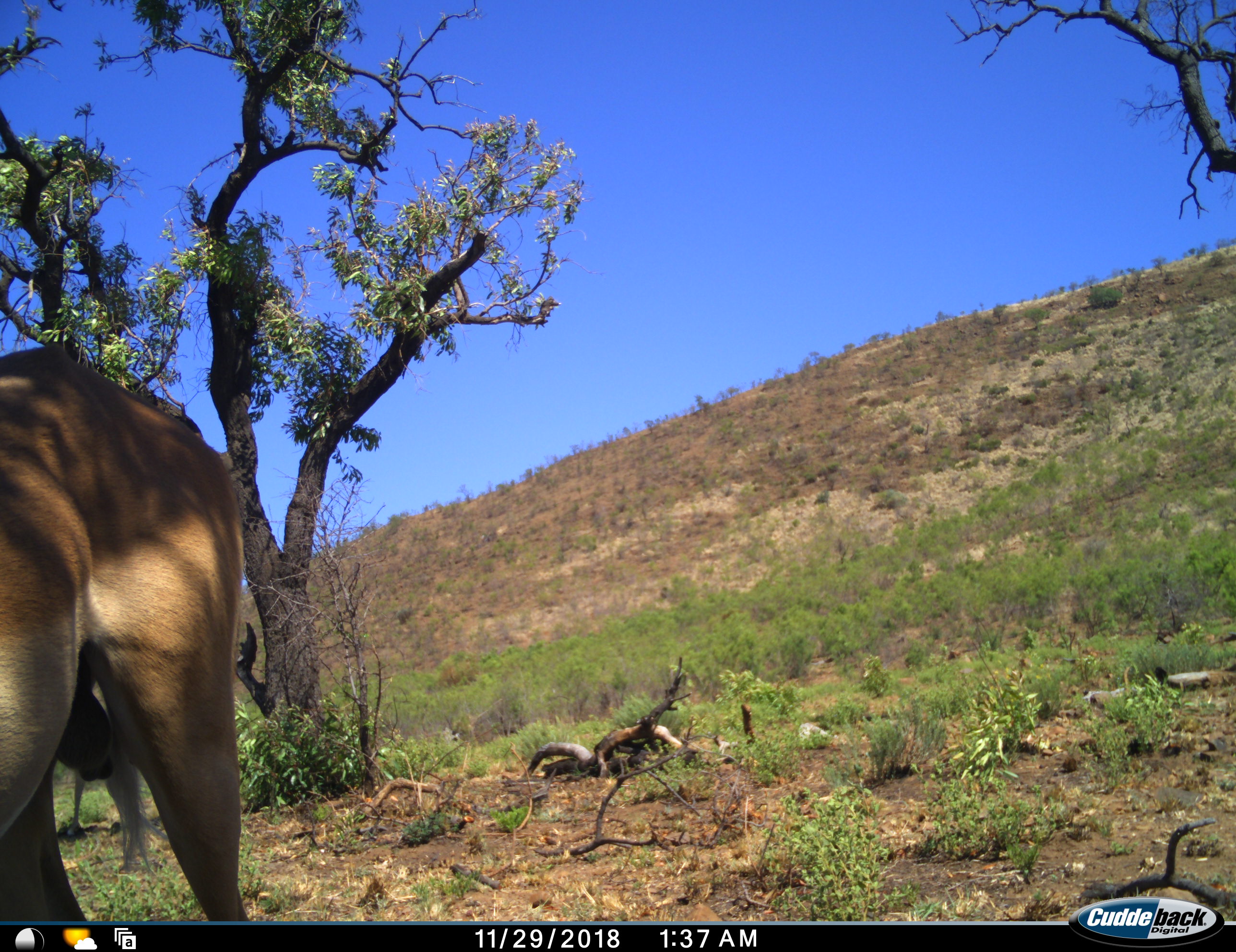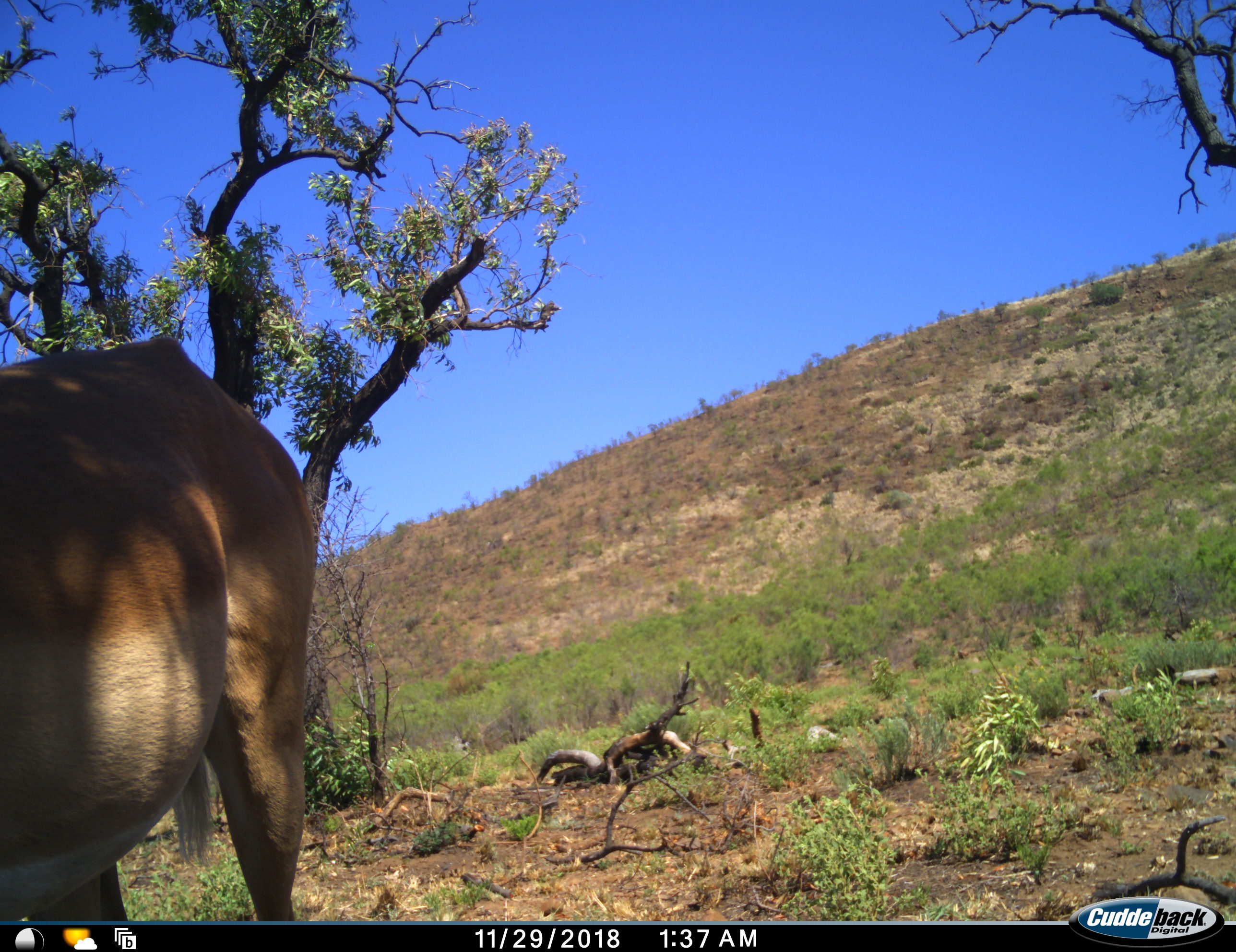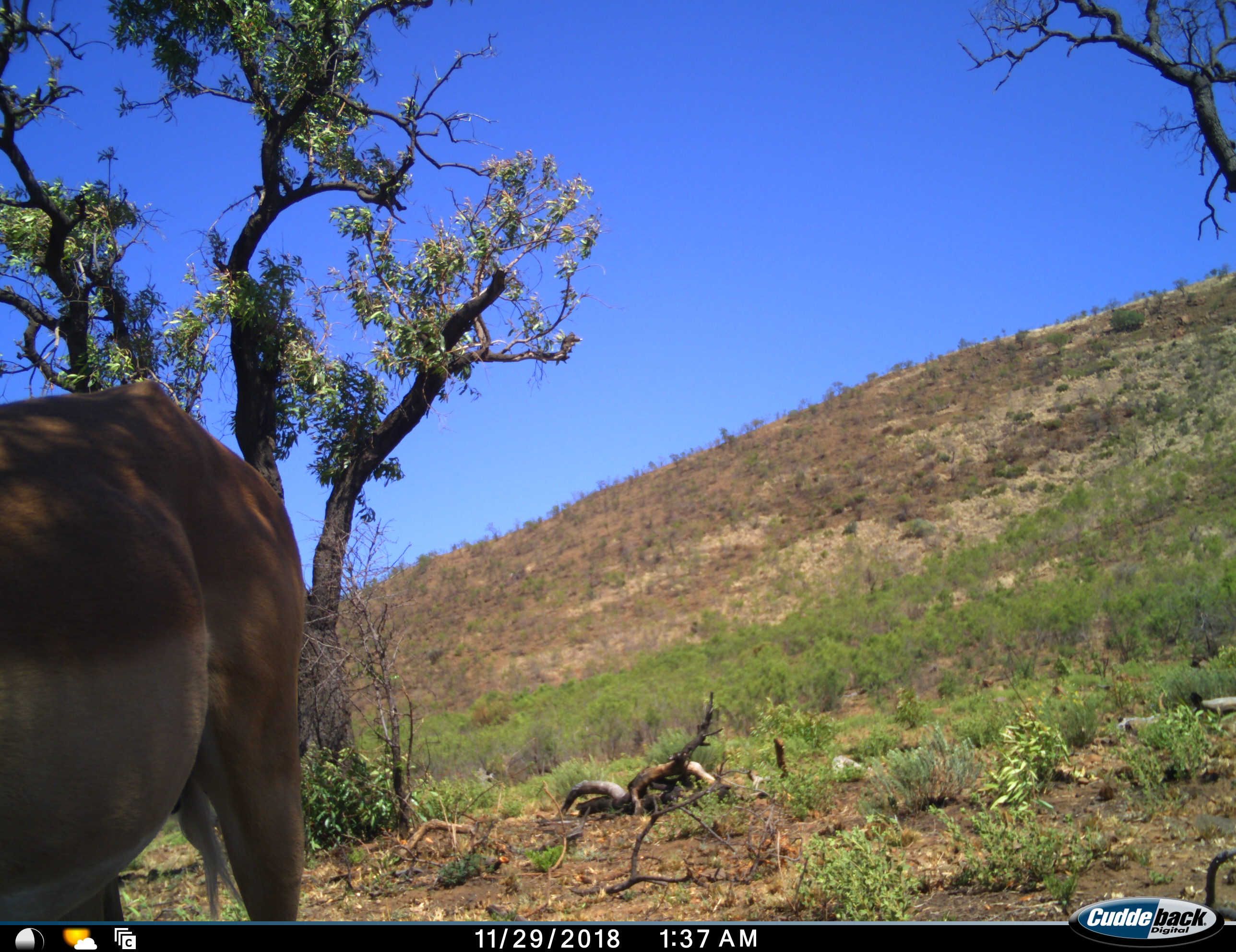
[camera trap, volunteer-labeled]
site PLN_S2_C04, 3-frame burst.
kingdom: Animalia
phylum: Chordata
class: Mammalia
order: Artiodactyla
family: Bovidae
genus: Aepyceros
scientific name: Aepyceros melampus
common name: impala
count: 1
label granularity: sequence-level